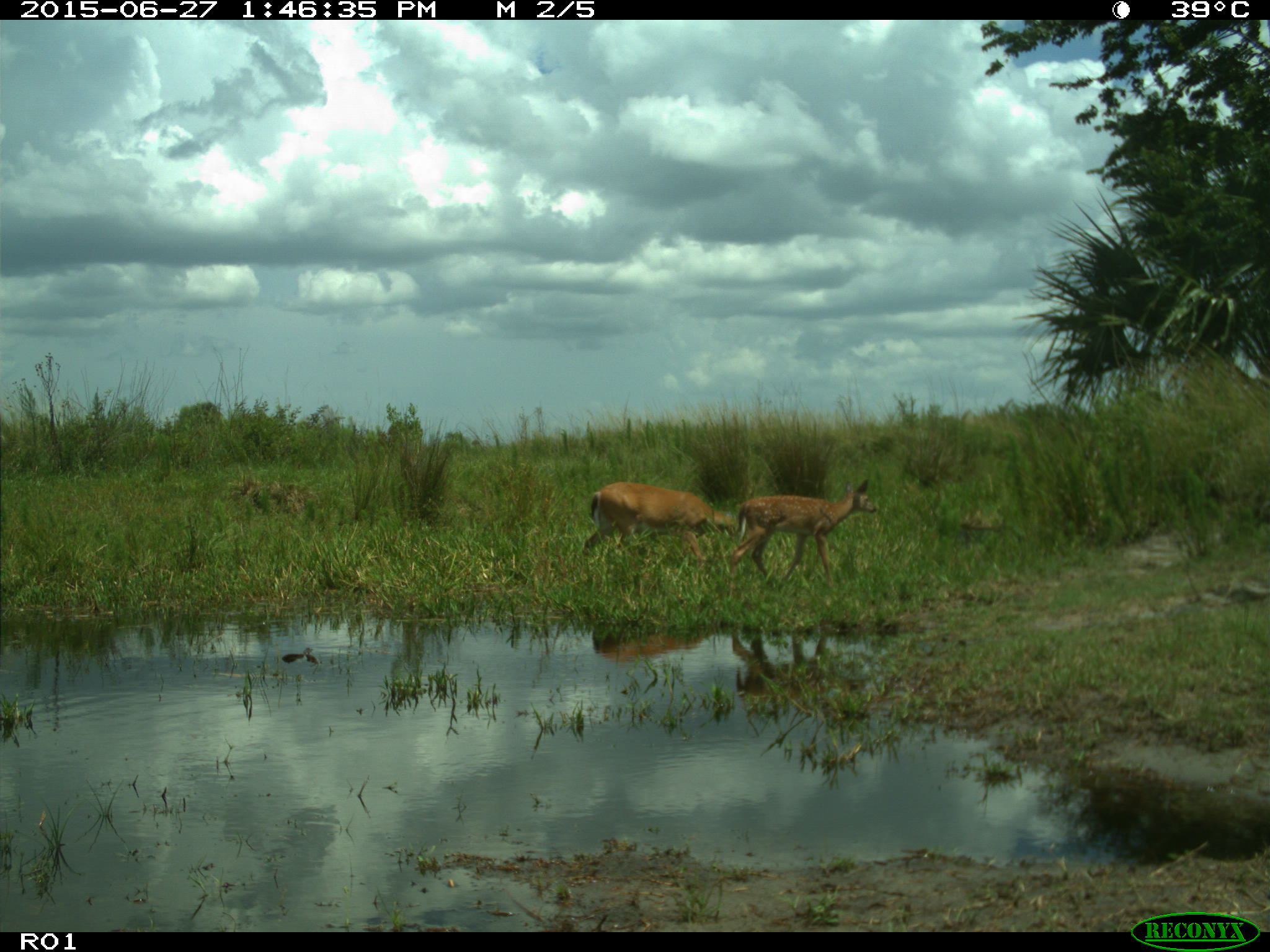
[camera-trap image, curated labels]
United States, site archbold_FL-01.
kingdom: Animalia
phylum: Chordata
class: Mammalia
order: Artiodactyla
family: Cervidae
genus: Odocoileus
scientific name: Odocoileus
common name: deer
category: unidentified deer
Unidentified deer (deer) (Odocoileus).